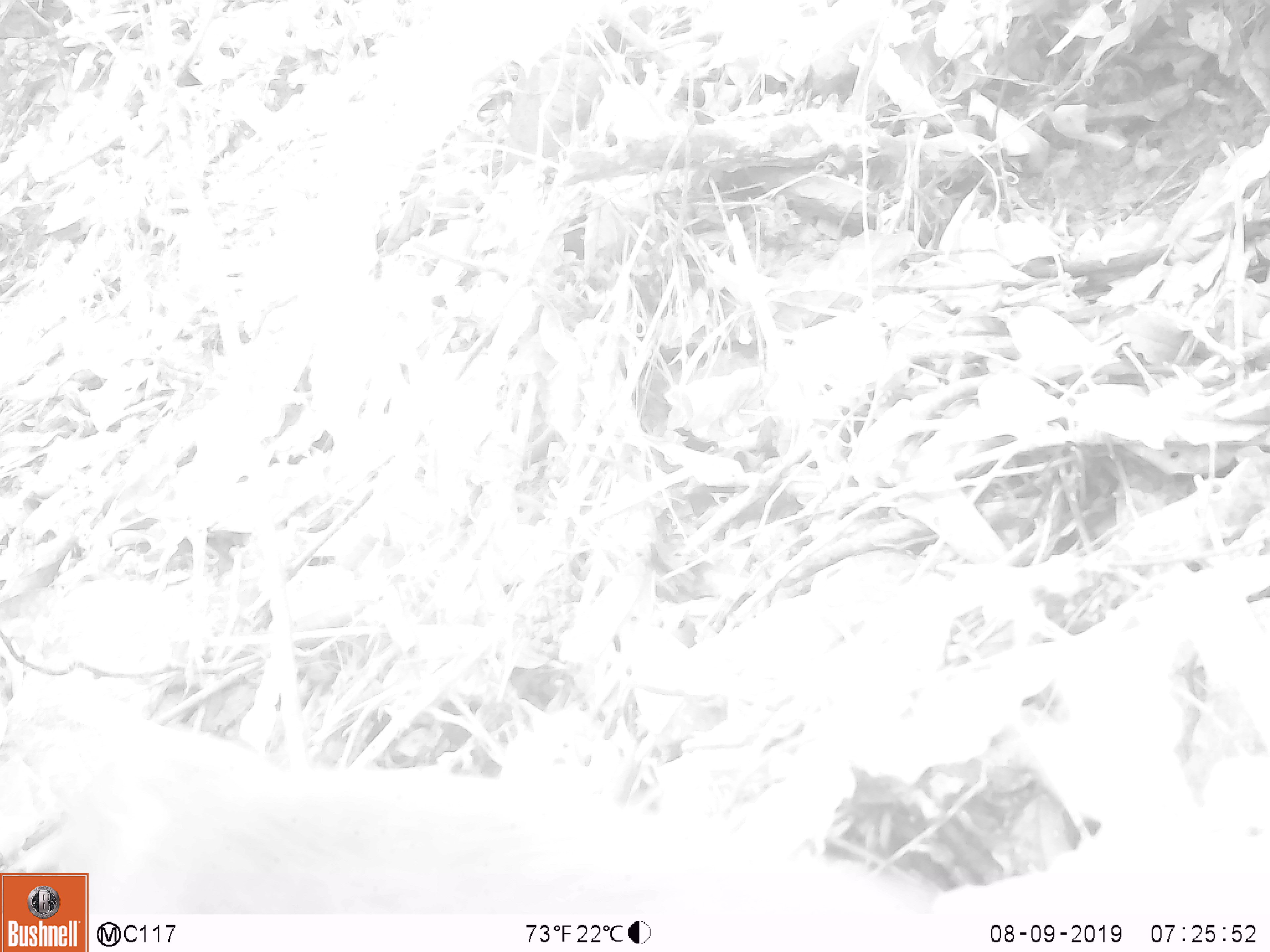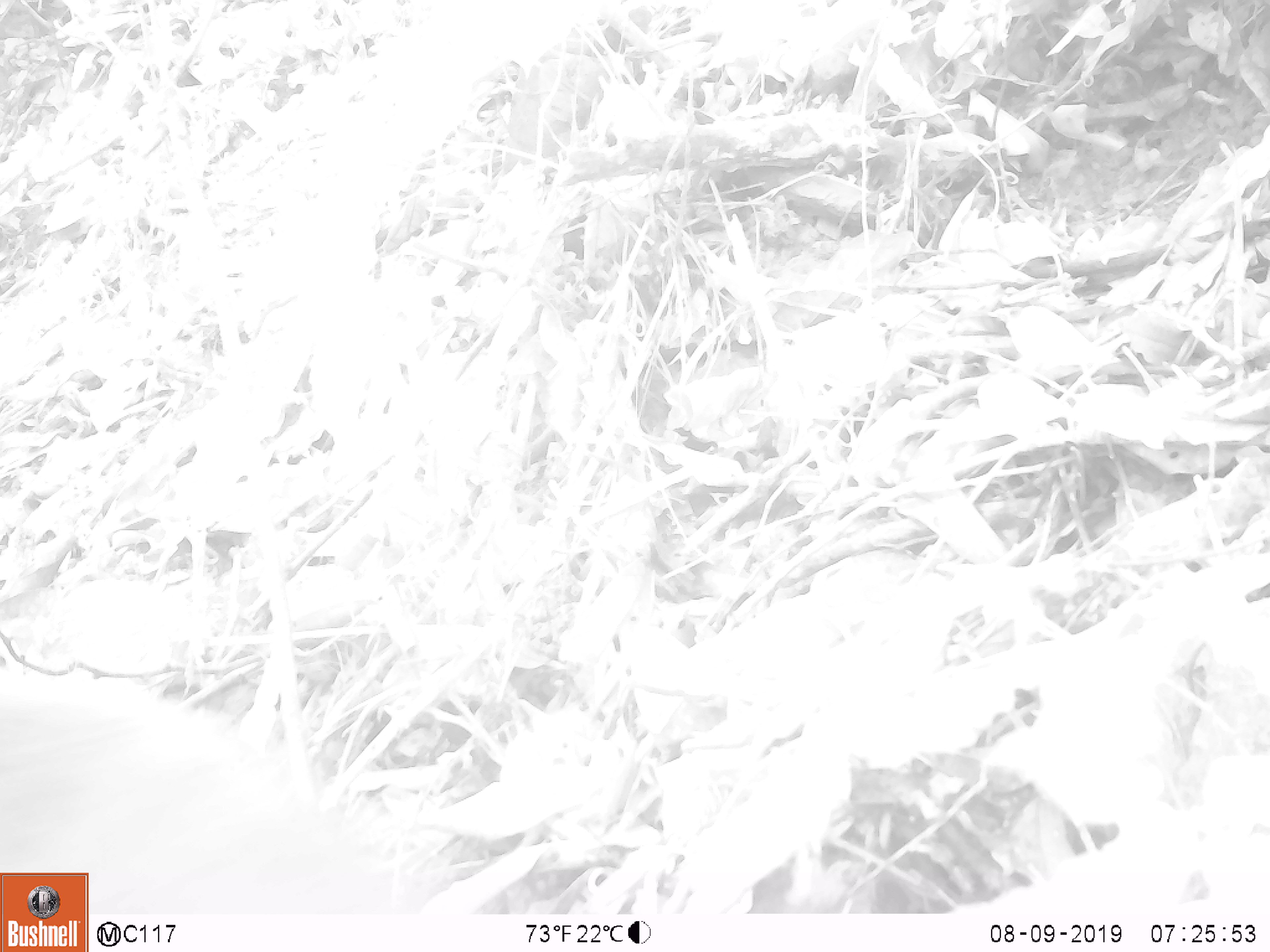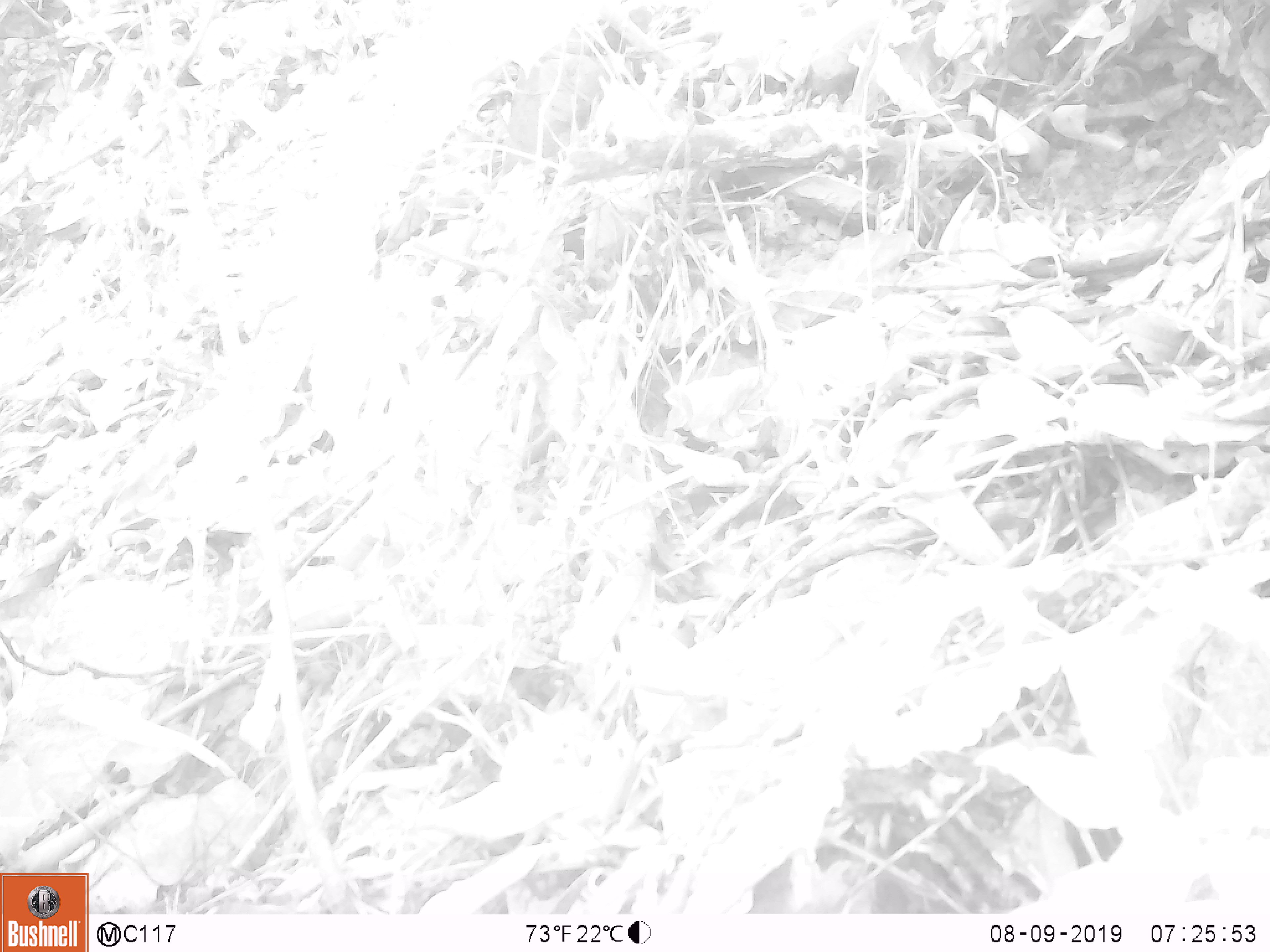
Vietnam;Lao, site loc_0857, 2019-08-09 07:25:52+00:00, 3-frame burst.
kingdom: Animalia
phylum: Chordata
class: Mammalia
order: Primates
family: Cercopithecidae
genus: Macaca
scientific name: Macaca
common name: macaque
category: macaque not stump tailed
Macaque not stump tailed (macaque) (Macaca). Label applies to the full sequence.